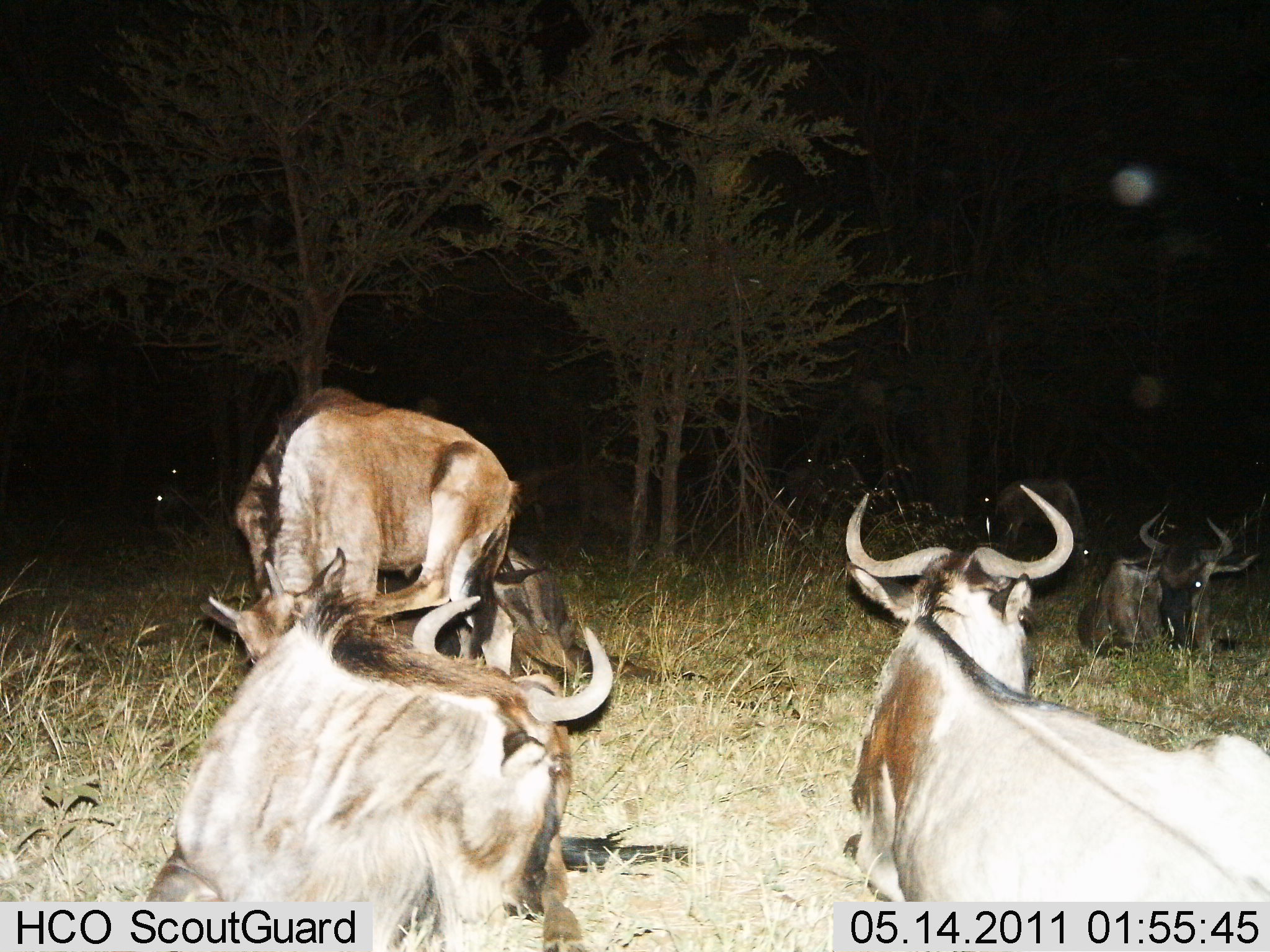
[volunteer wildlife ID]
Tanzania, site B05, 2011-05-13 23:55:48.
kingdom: Animalia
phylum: Chordata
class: Mammalia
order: Artiodactyla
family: Bovidae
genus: Connochaetes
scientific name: Connochaetes taurinus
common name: blue wildebeest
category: wildebeest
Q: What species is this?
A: Wildebeest (blue wildebeest) (Connochaetes taurinus).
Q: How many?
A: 7.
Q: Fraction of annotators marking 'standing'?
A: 27%.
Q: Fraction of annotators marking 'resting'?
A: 100%.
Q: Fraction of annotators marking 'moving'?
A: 0%.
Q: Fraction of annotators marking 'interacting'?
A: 9%.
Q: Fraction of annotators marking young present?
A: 0%.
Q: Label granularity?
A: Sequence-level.